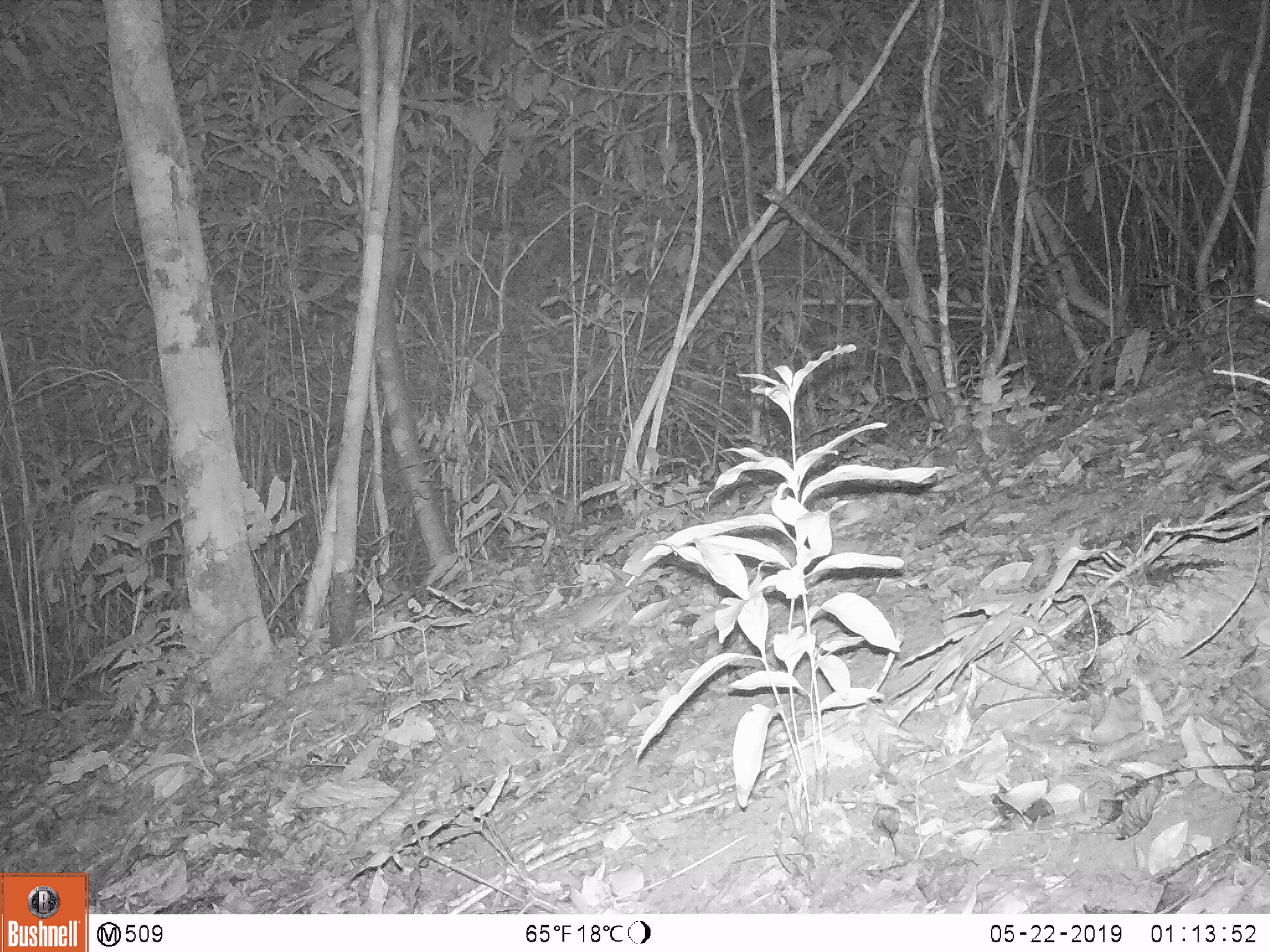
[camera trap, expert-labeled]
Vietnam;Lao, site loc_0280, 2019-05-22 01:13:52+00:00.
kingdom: Animalia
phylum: Chordata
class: Mammalia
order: Rodentia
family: Muridae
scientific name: Muridae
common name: old-world mice and rats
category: unidentified murid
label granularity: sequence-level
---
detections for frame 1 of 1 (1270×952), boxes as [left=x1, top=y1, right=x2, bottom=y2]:
unidentified murid: [left=570, top=573, right=639, bottom=629]